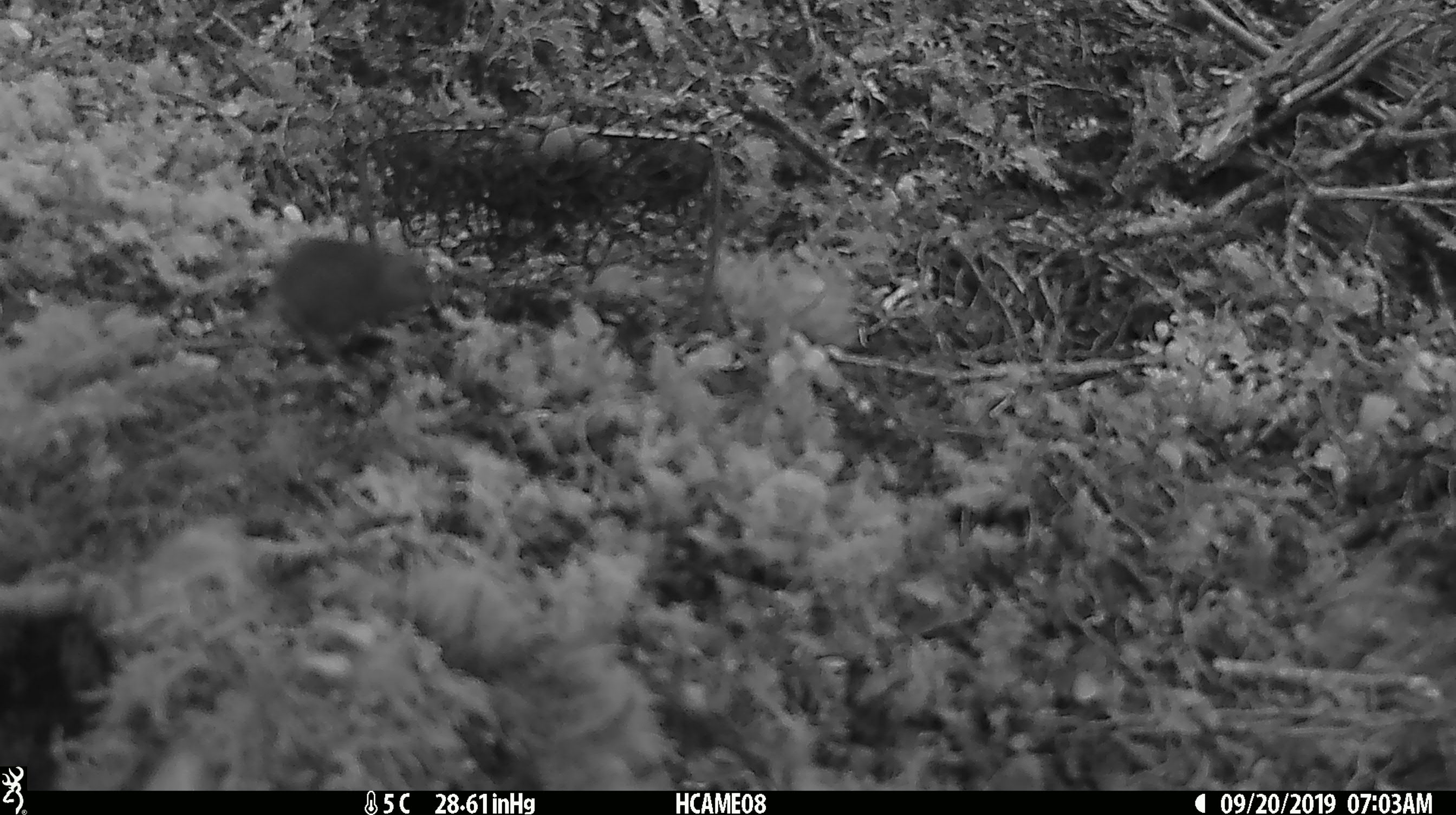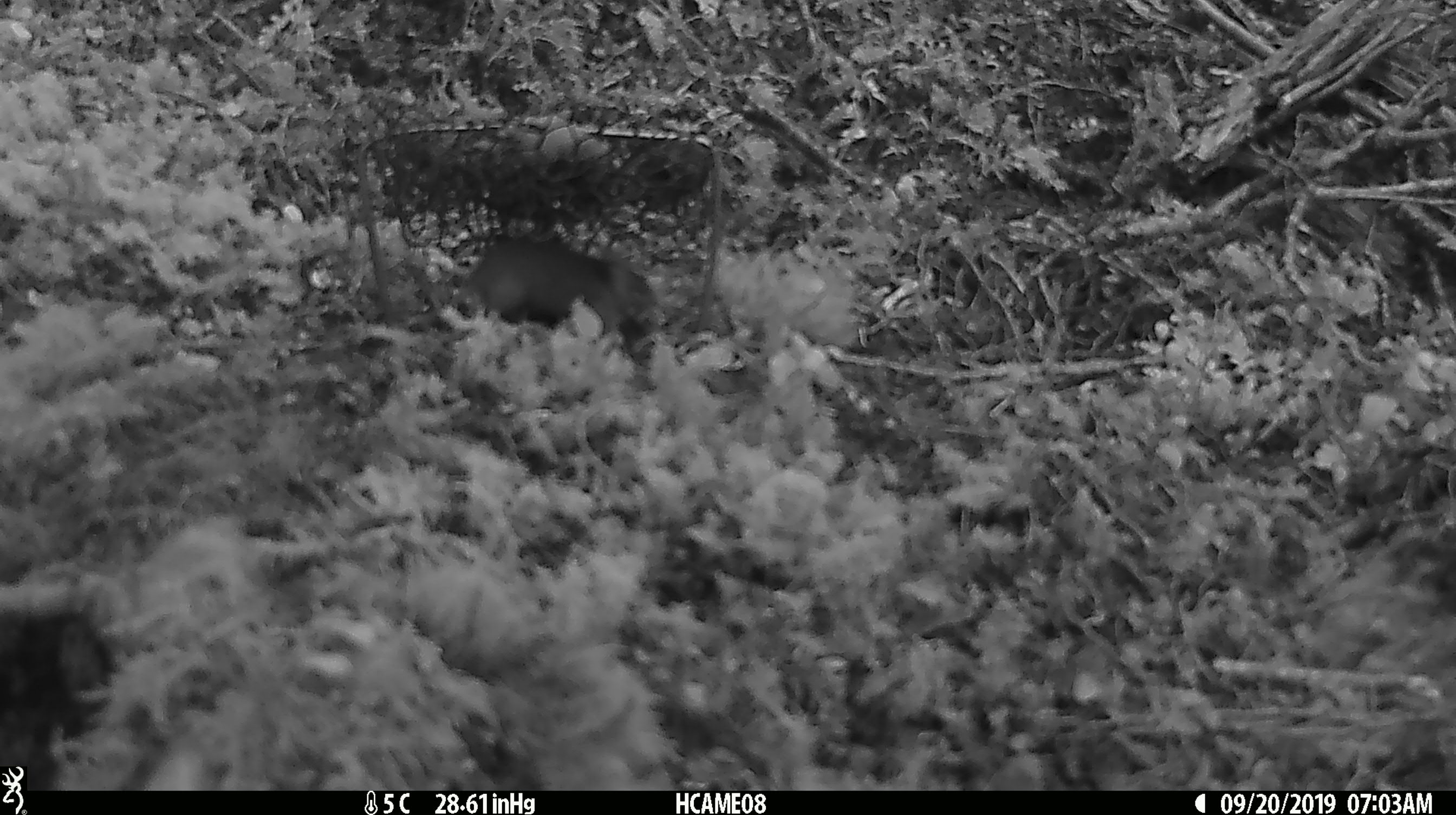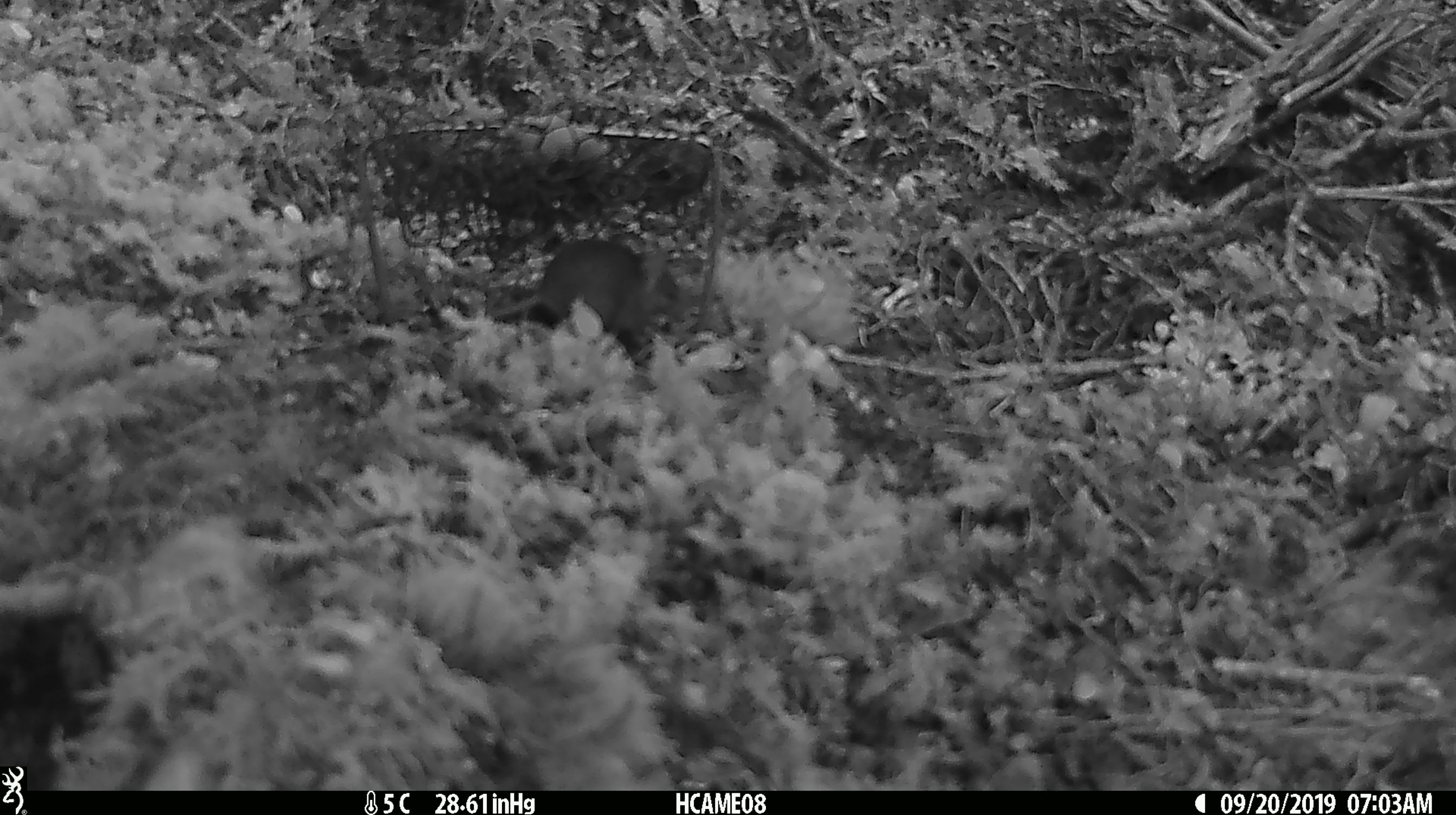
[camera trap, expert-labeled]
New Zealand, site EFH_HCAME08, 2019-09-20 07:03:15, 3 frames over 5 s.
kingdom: Animalia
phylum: Chordata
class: Mammalia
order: Rodentia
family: Muridae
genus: Mus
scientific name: Mus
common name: mouse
Mouse (Mus).